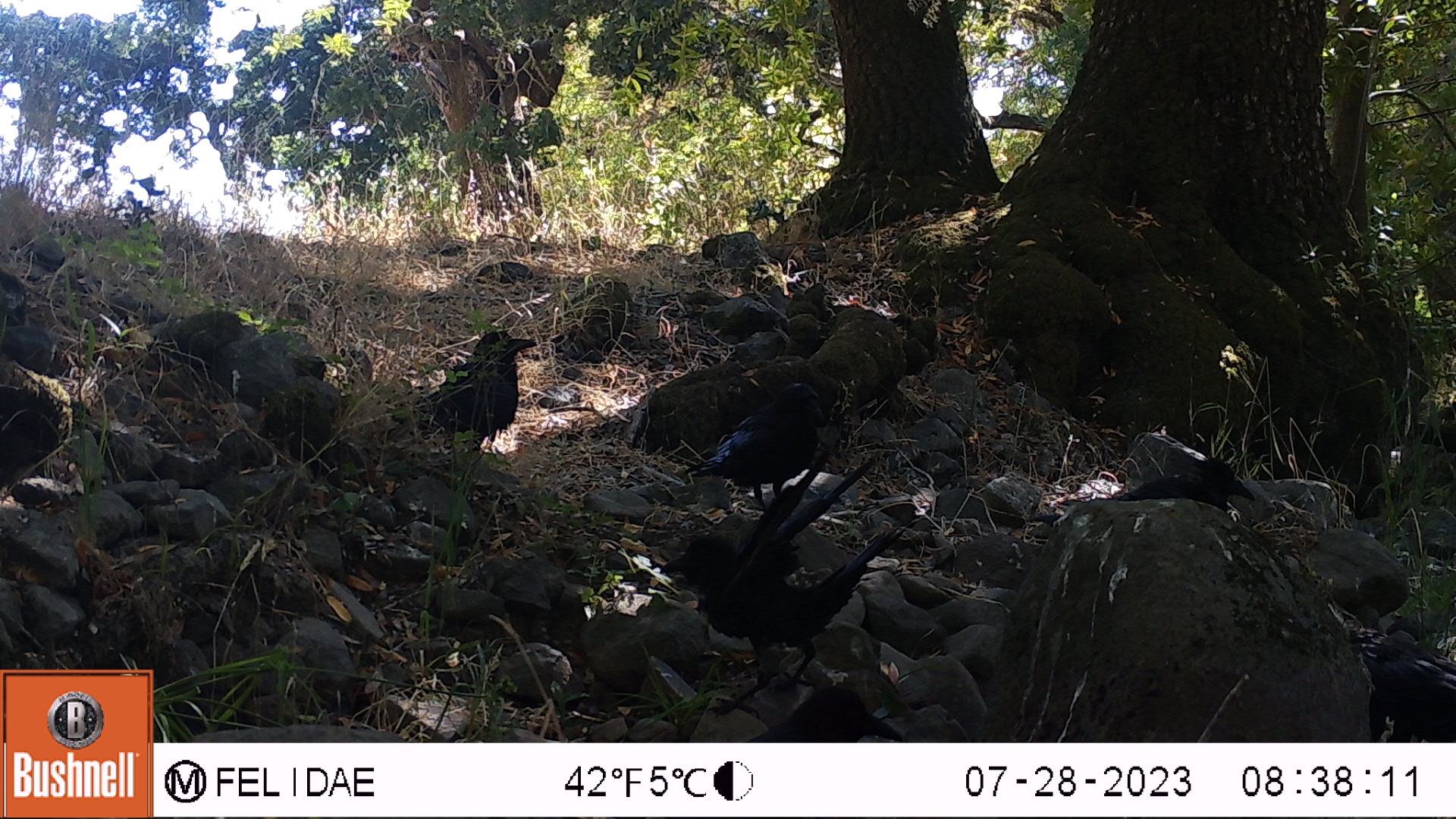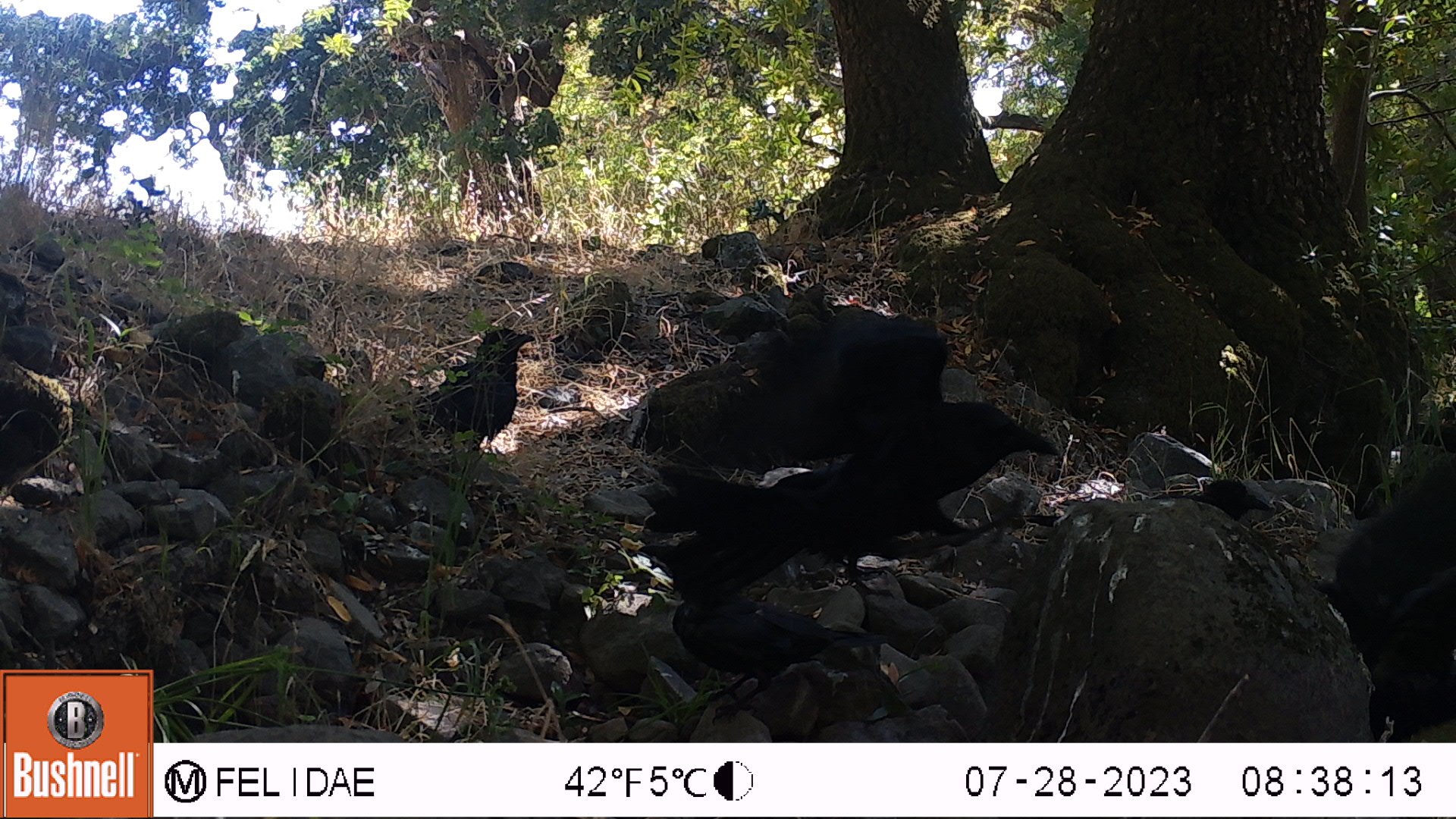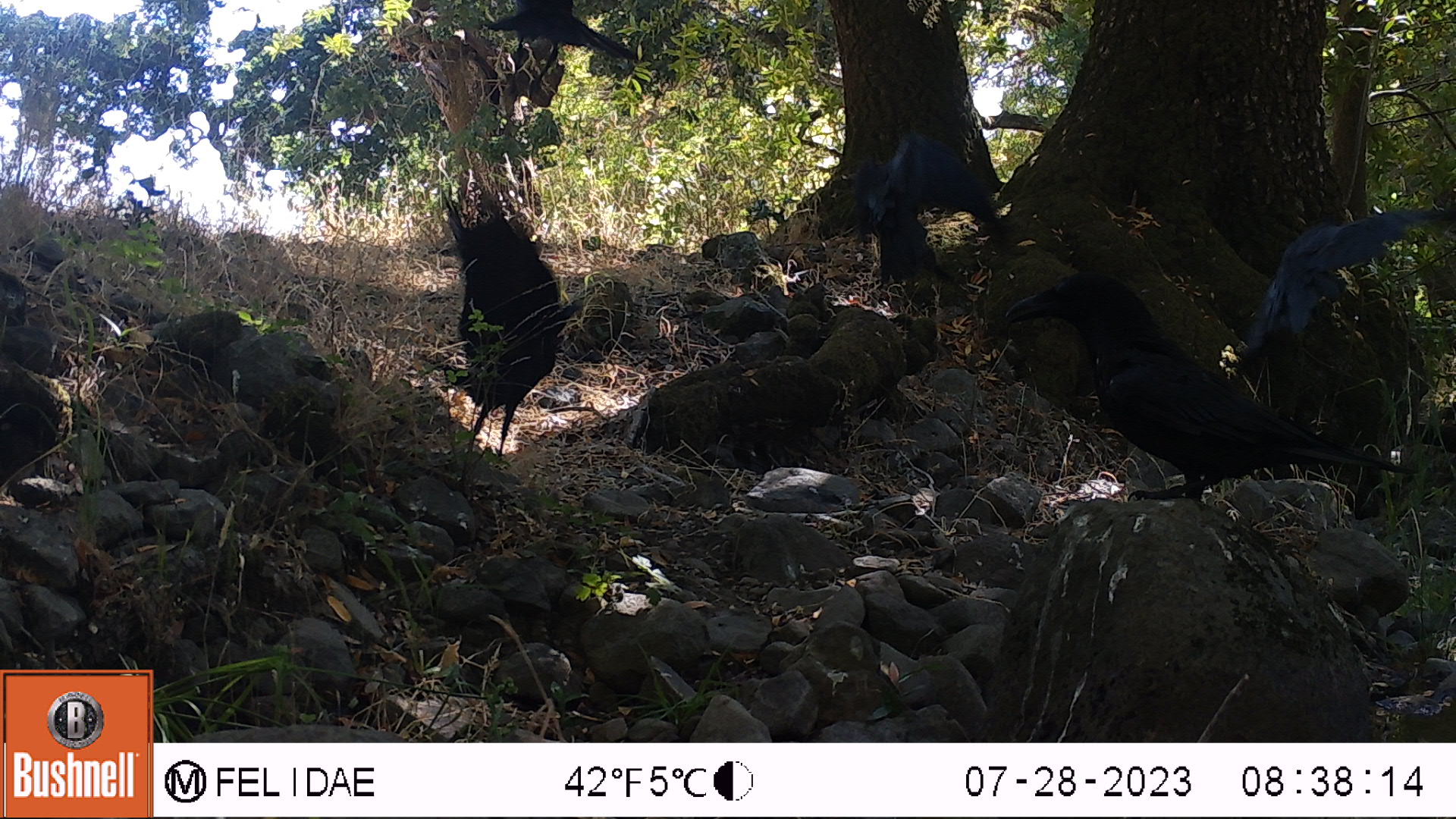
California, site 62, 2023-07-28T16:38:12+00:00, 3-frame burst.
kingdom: Animalia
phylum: Chordata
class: Aves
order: Passeriformes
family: Corvidae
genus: Corvus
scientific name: Corvus brachyrhynchos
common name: american crow